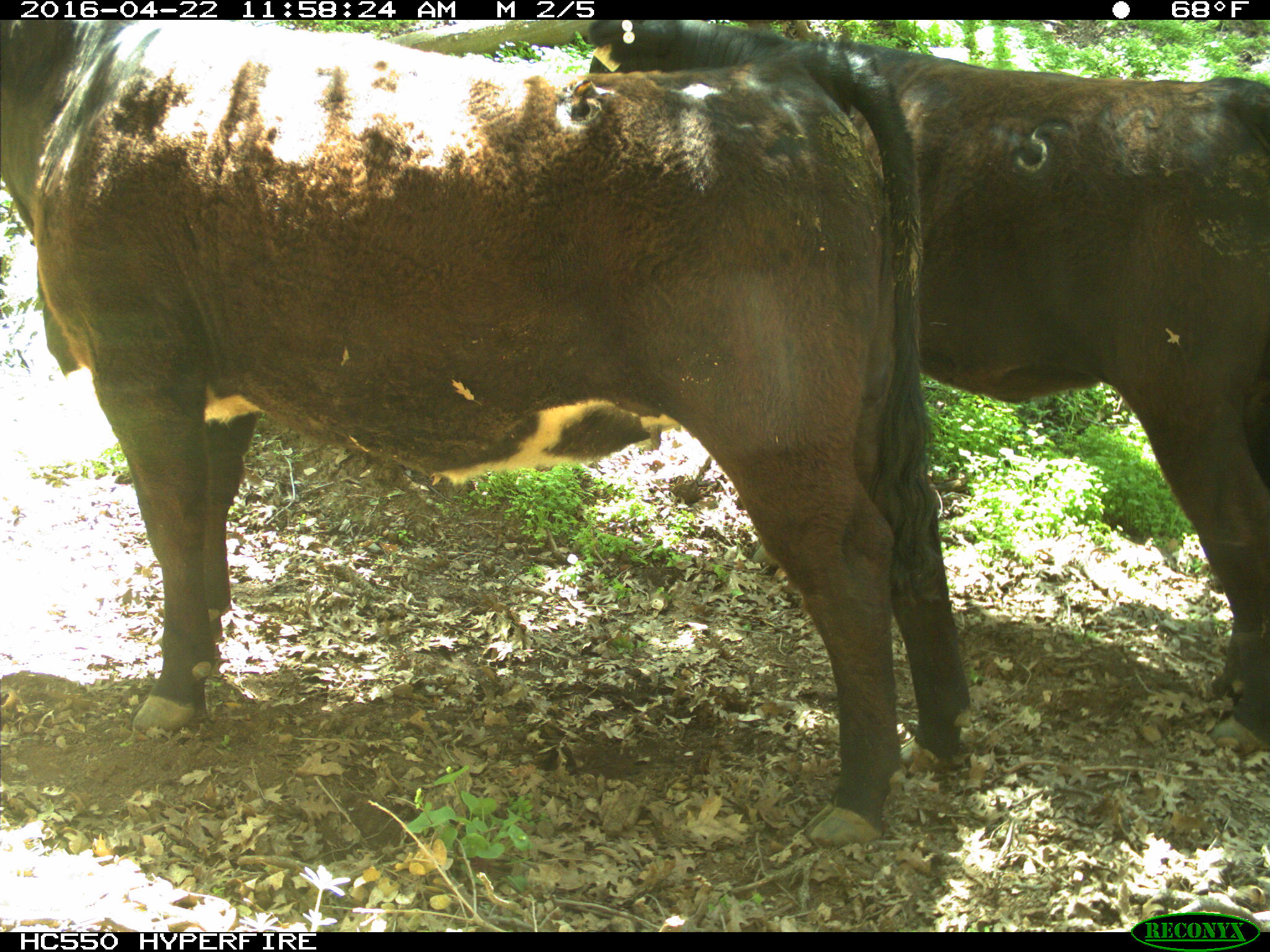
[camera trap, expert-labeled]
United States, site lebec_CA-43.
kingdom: Animalia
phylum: Chordata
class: Mammalia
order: Artiodactyla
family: Bovidae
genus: Bos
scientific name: Bos taurus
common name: domestic cow